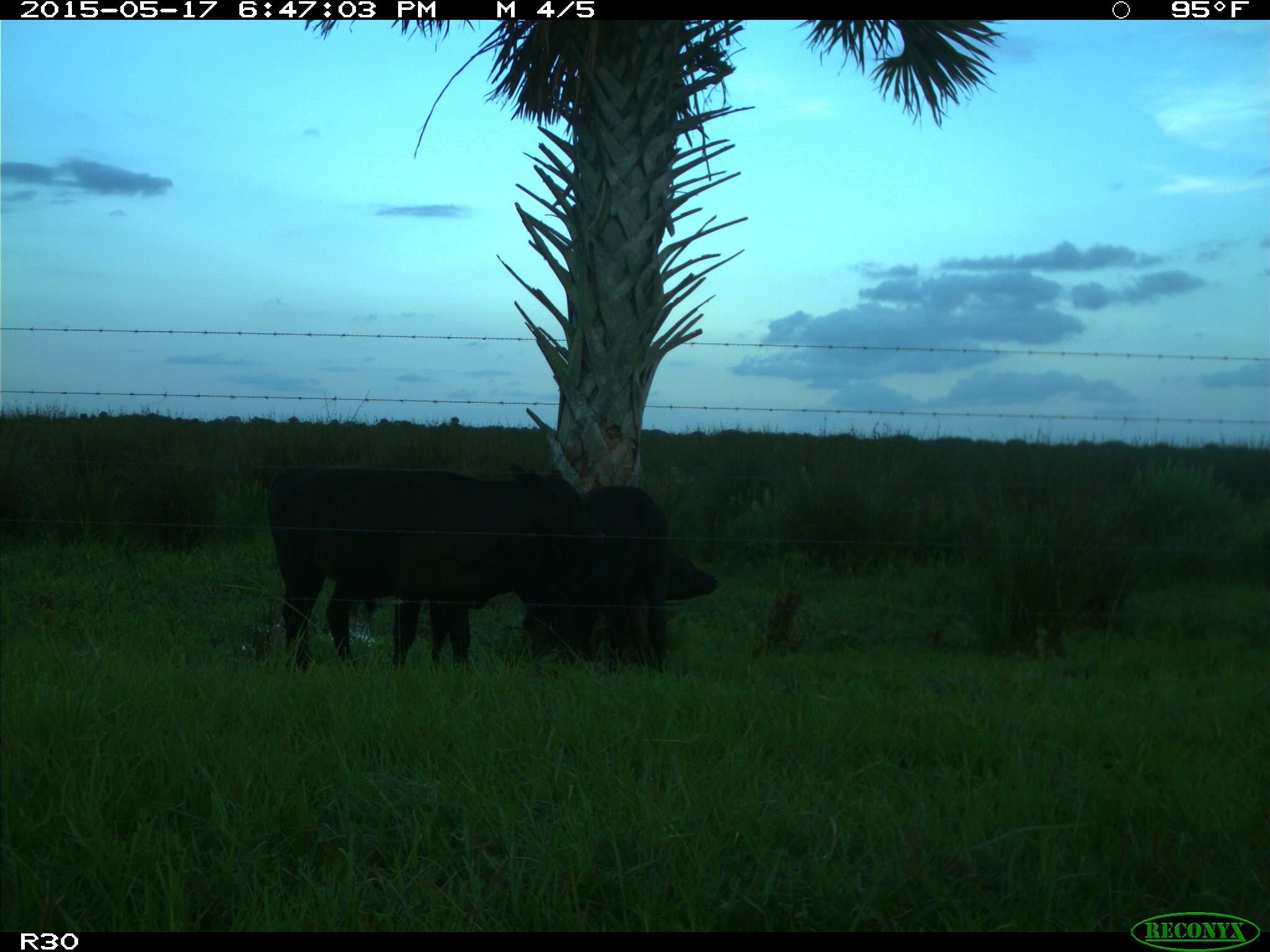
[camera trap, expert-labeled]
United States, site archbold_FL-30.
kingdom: Animalia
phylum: Chordata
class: Mammalia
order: Artiodactyla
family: Bovidae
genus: Bos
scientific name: Bos taurus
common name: domestic cow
Bos taurus (domestic cow).